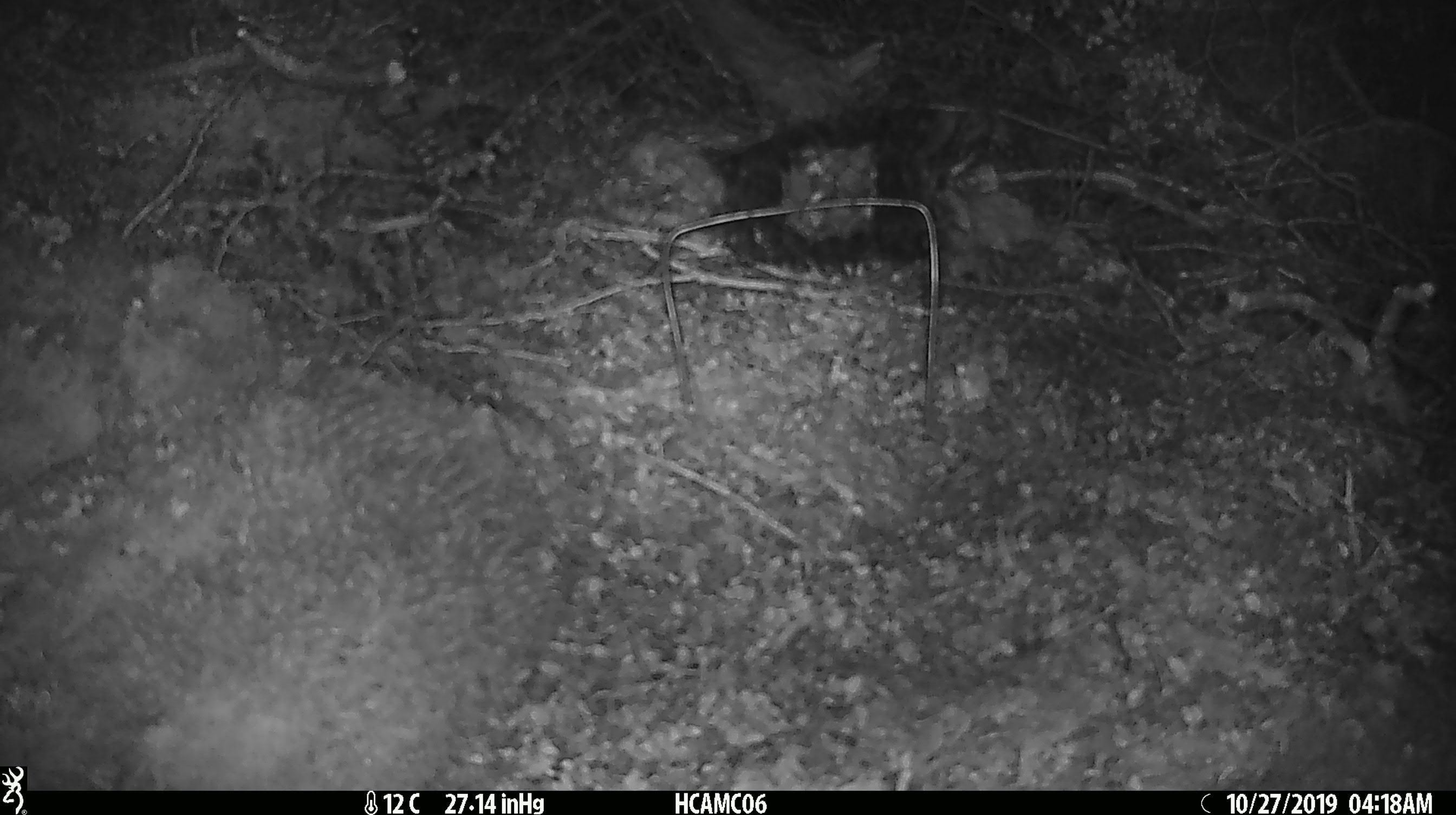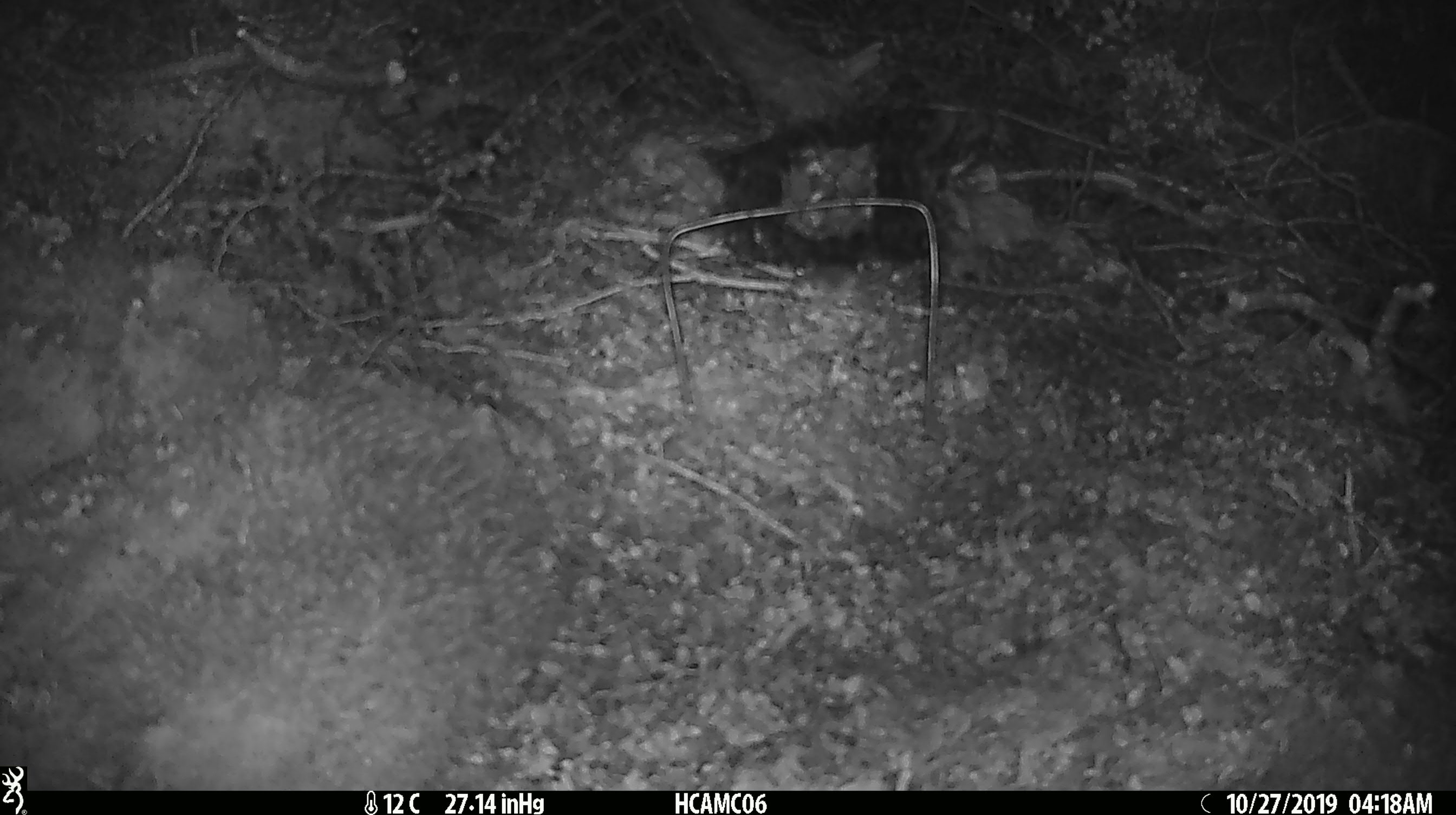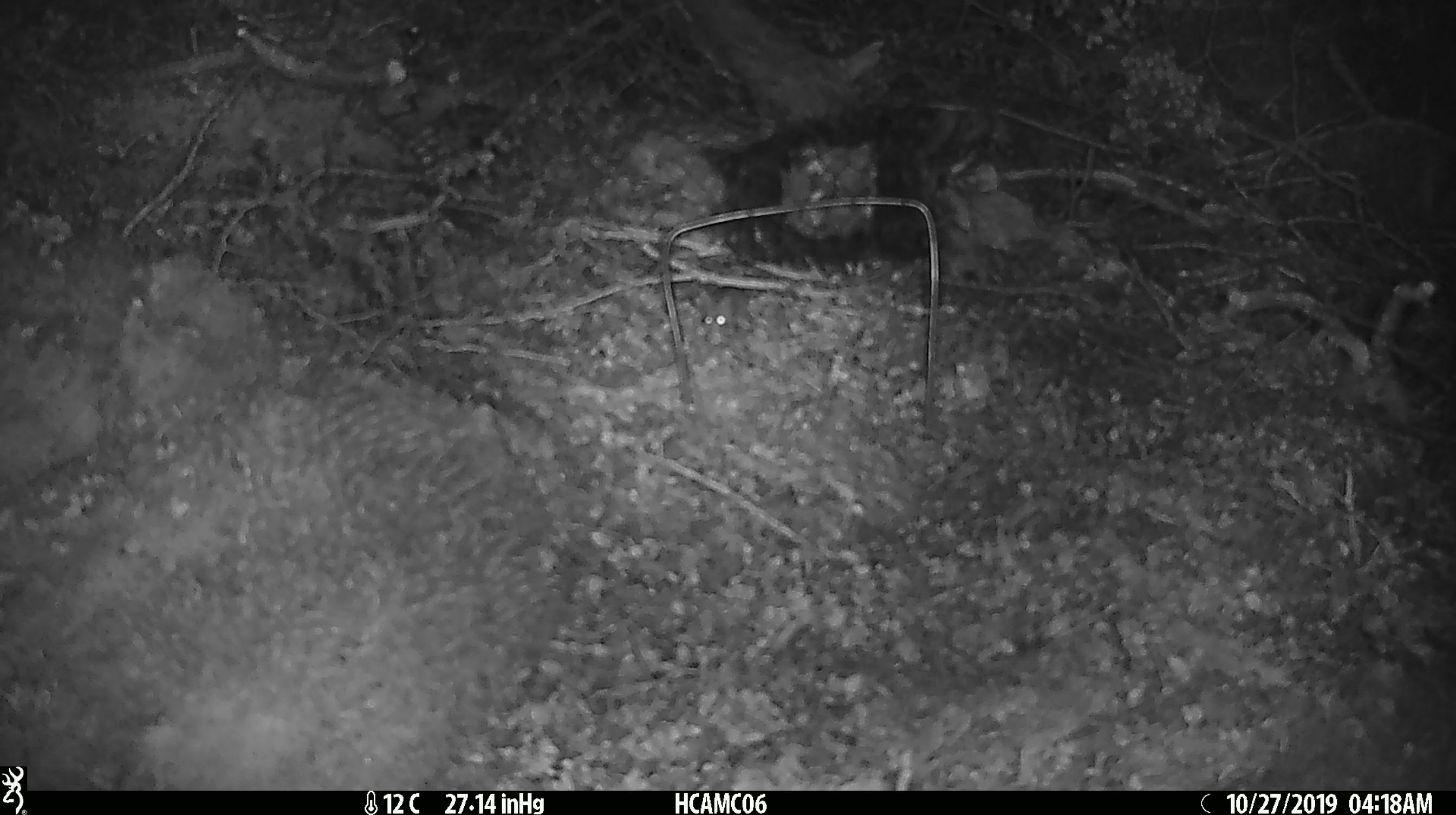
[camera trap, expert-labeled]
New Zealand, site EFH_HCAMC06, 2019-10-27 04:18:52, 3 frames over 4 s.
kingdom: Animalia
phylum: Chordata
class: Mammalia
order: Rodentia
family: Muridae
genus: Mus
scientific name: Mus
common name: mouse